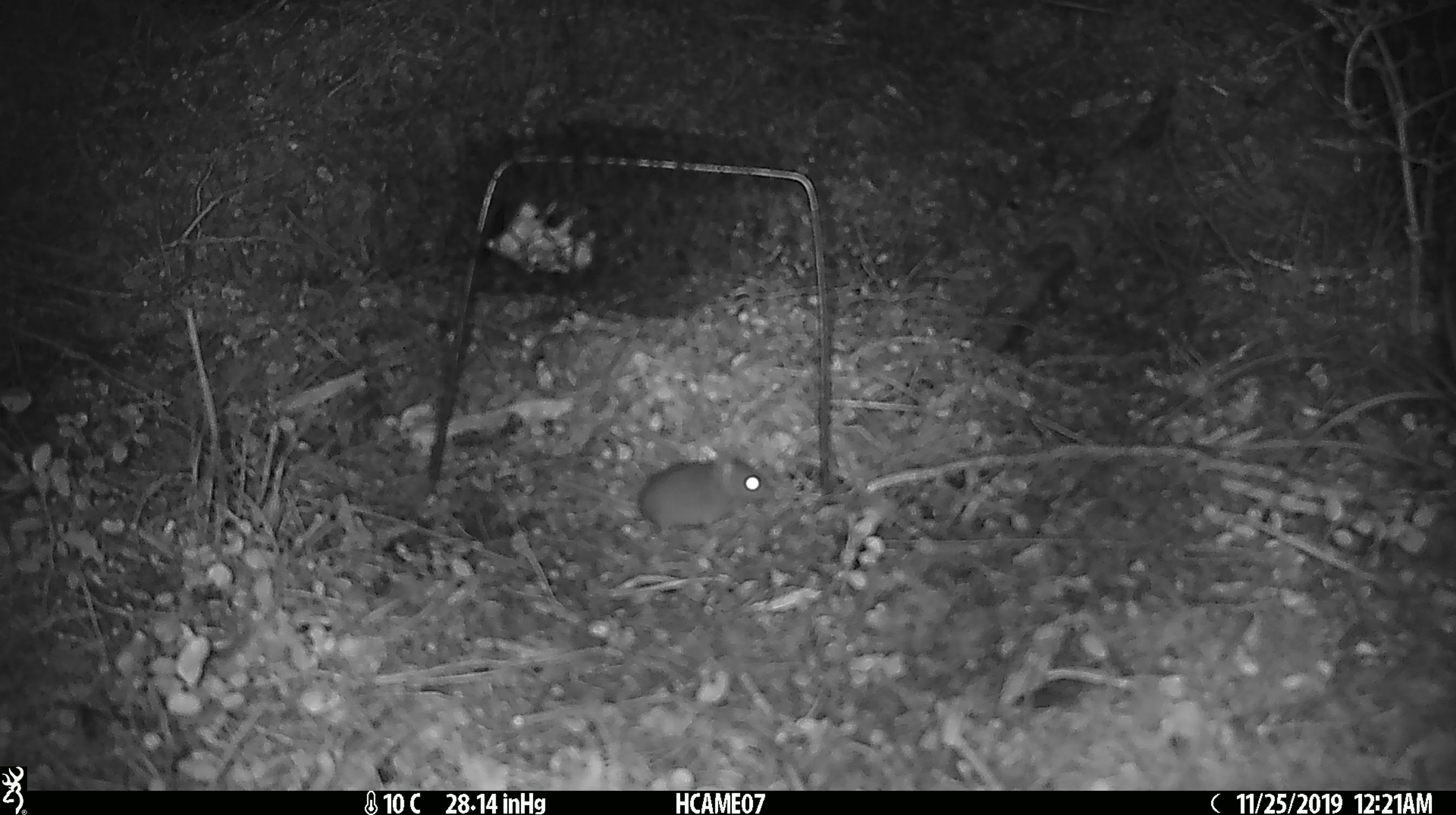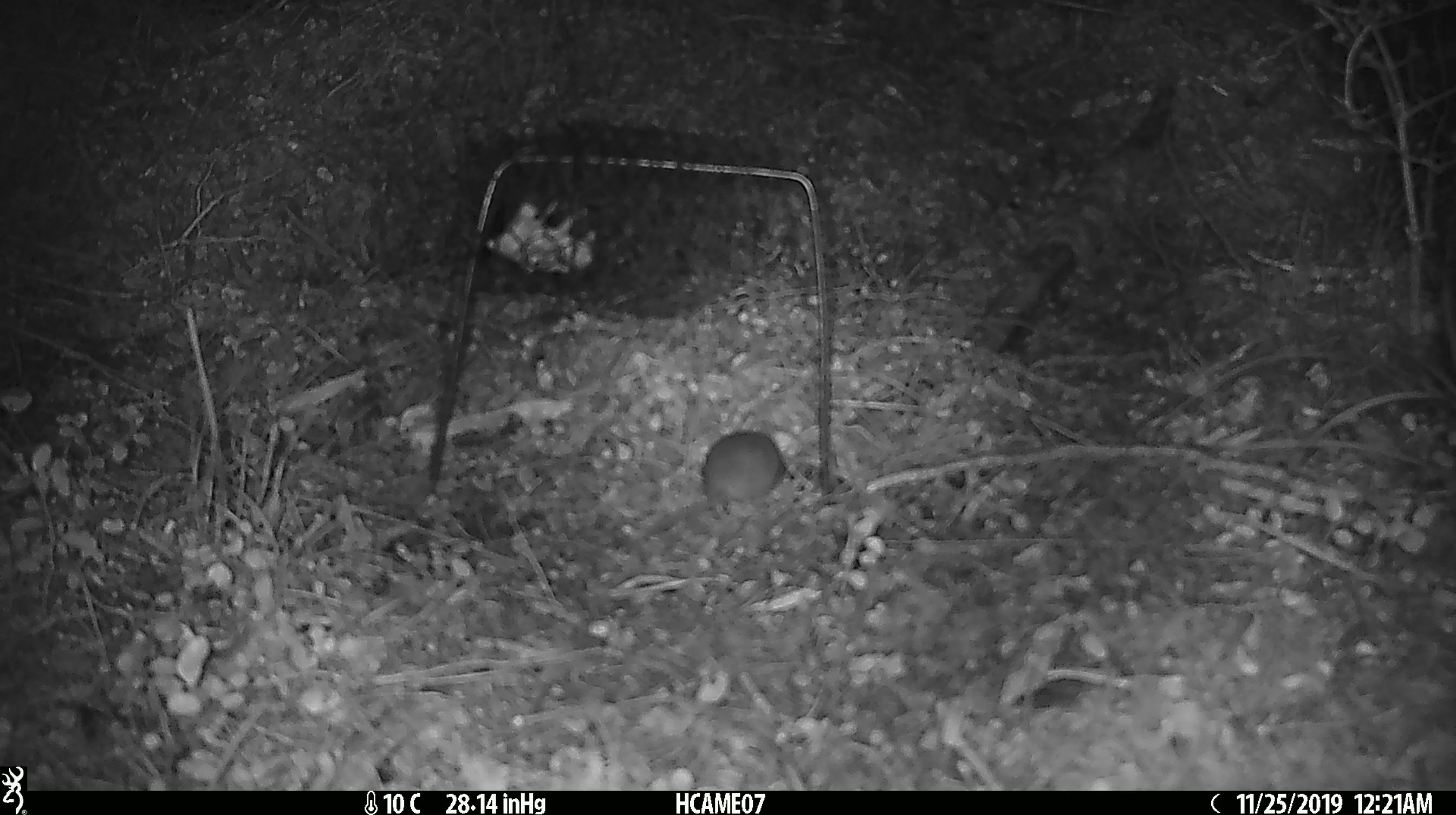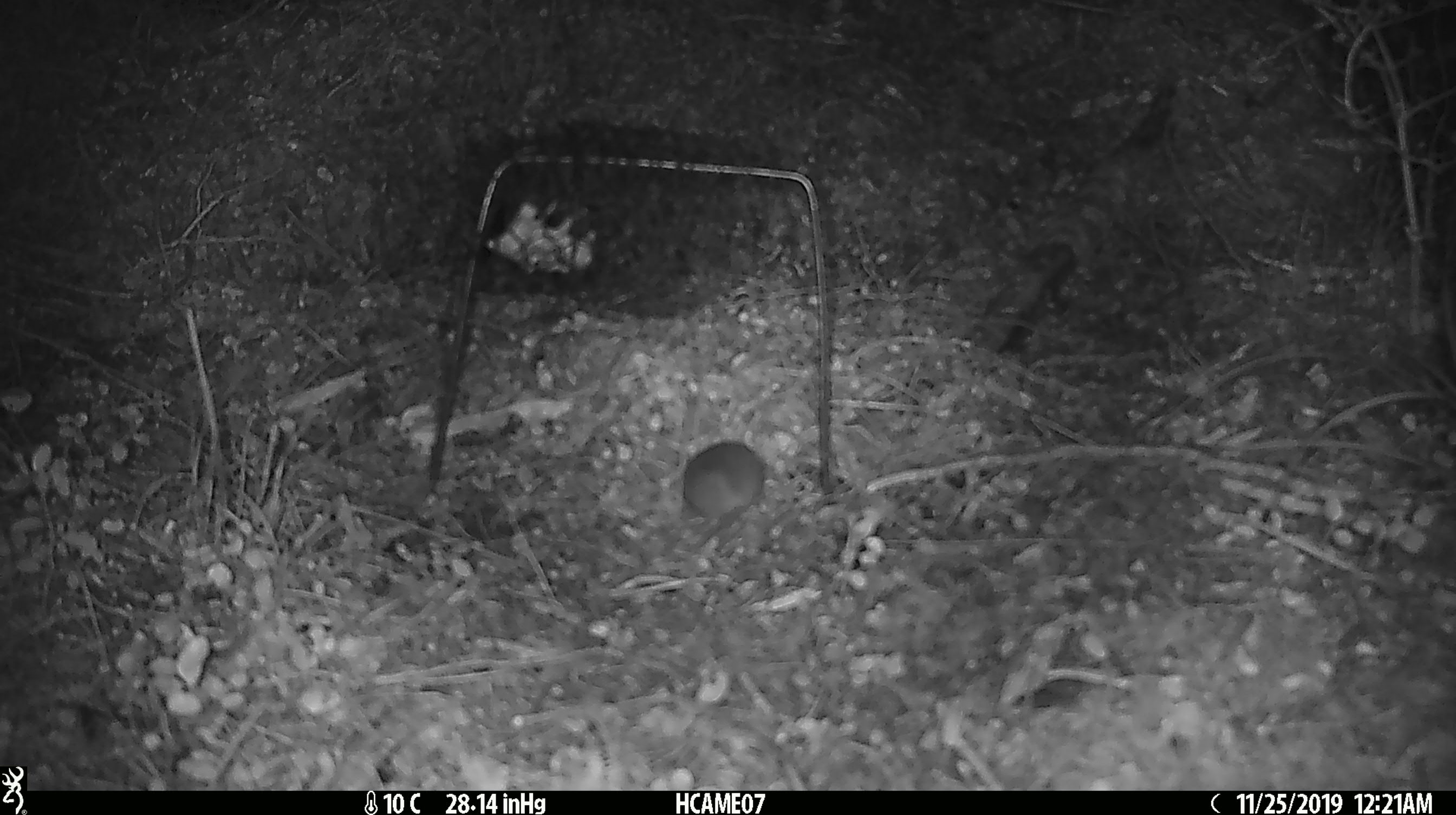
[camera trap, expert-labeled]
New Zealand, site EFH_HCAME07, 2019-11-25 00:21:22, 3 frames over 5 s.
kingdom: Animalia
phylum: Chordata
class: Mammalia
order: Rodentia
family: Muridae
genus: Mus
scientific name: Mus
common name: mouse